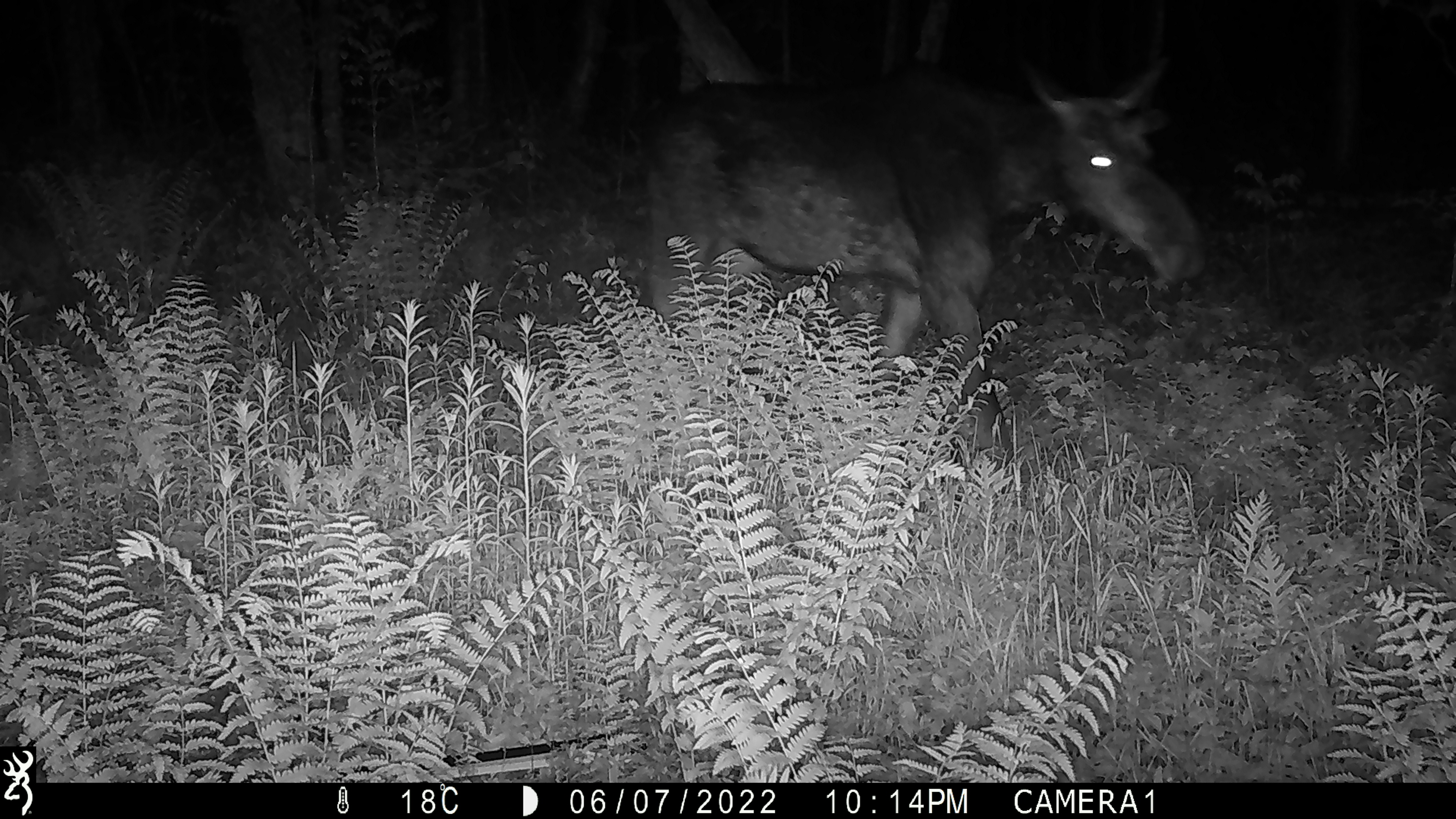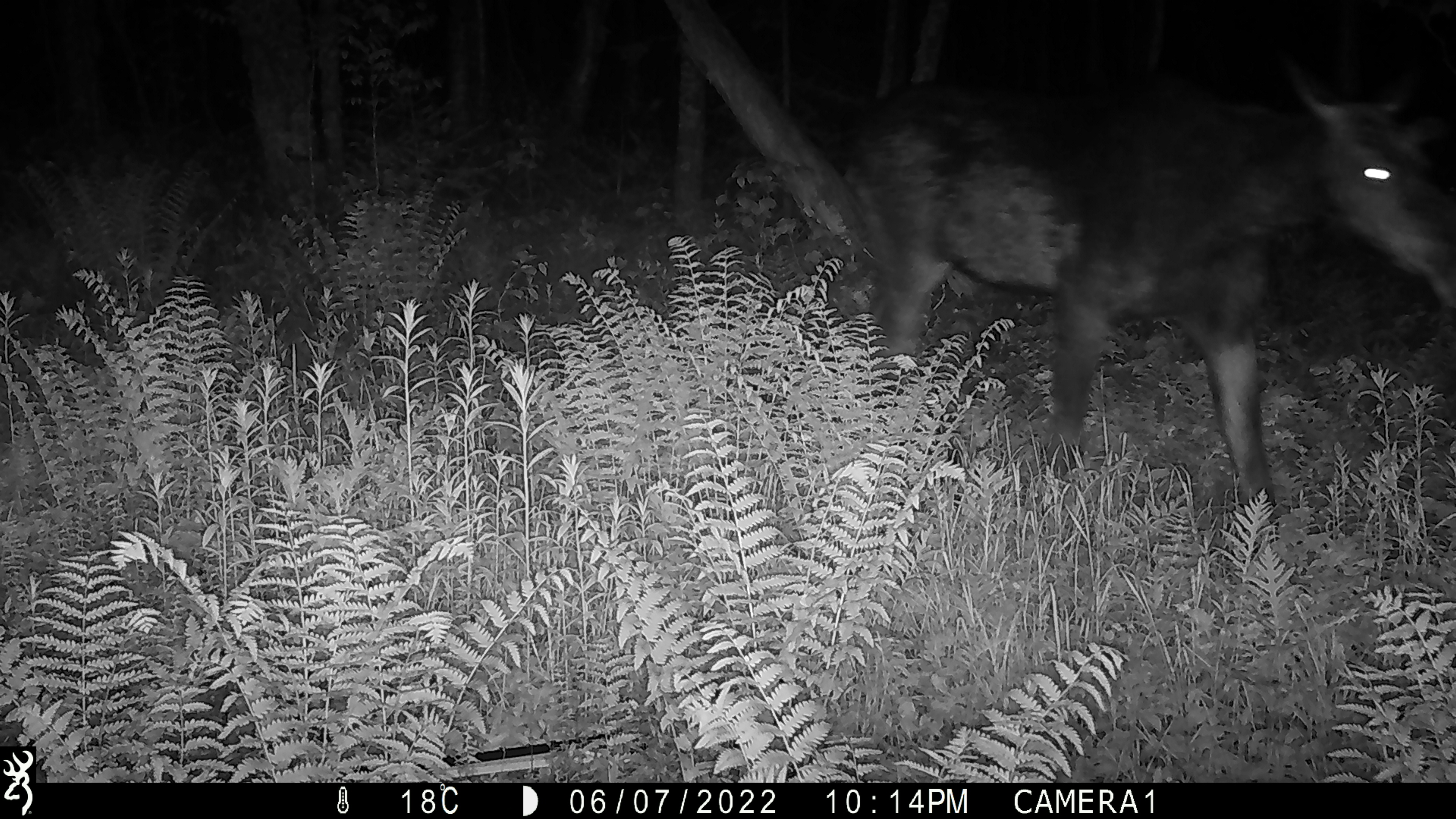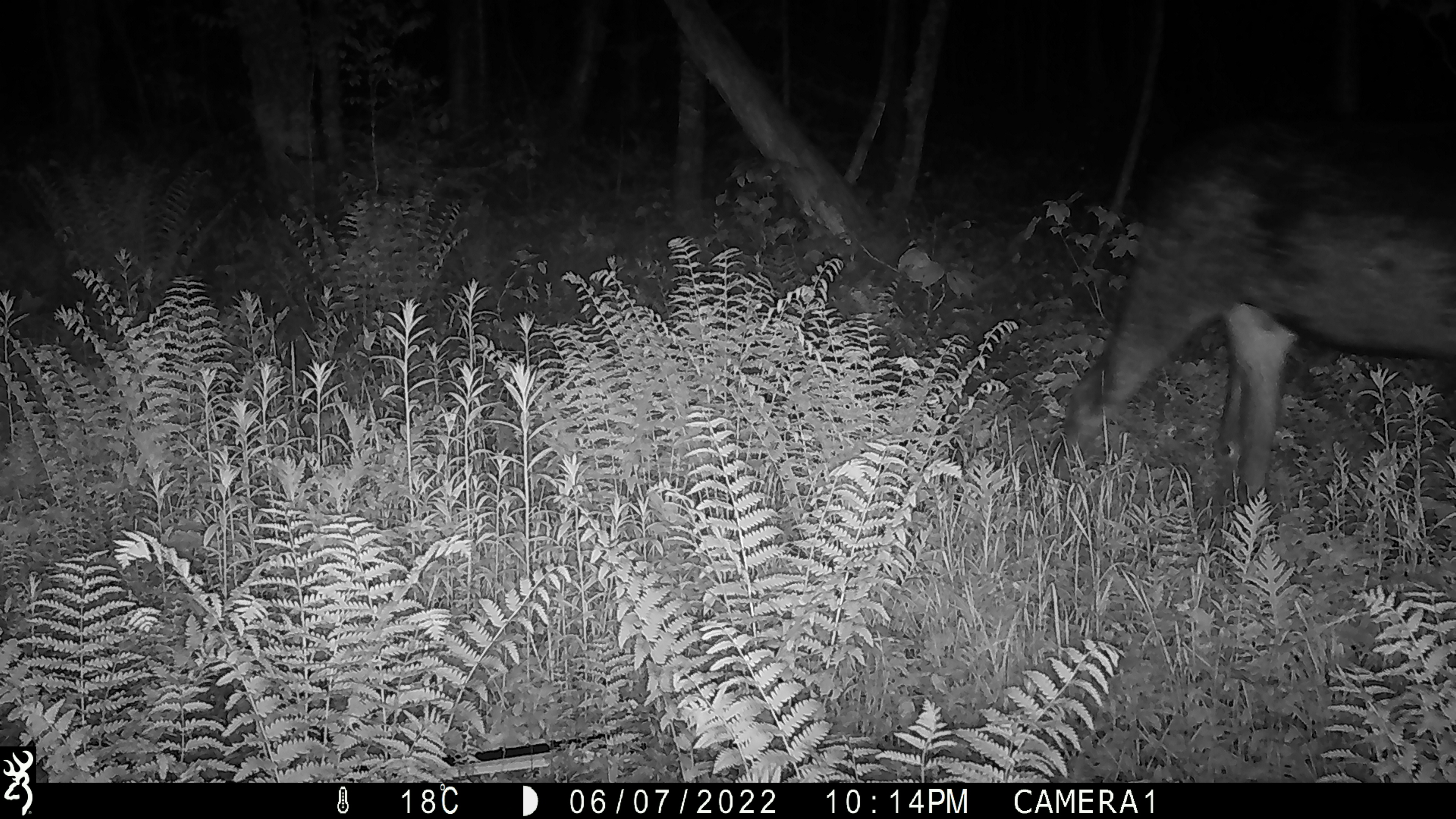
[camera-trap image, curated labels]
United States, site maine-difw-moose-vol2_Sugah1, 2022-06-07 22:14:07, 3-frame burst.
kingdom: Animalia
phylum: Chordata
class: Mammalia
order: Artiodactyla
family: Cervidae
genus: Alces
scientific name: Alces alces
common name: moose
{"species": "moose (Alces alces)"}